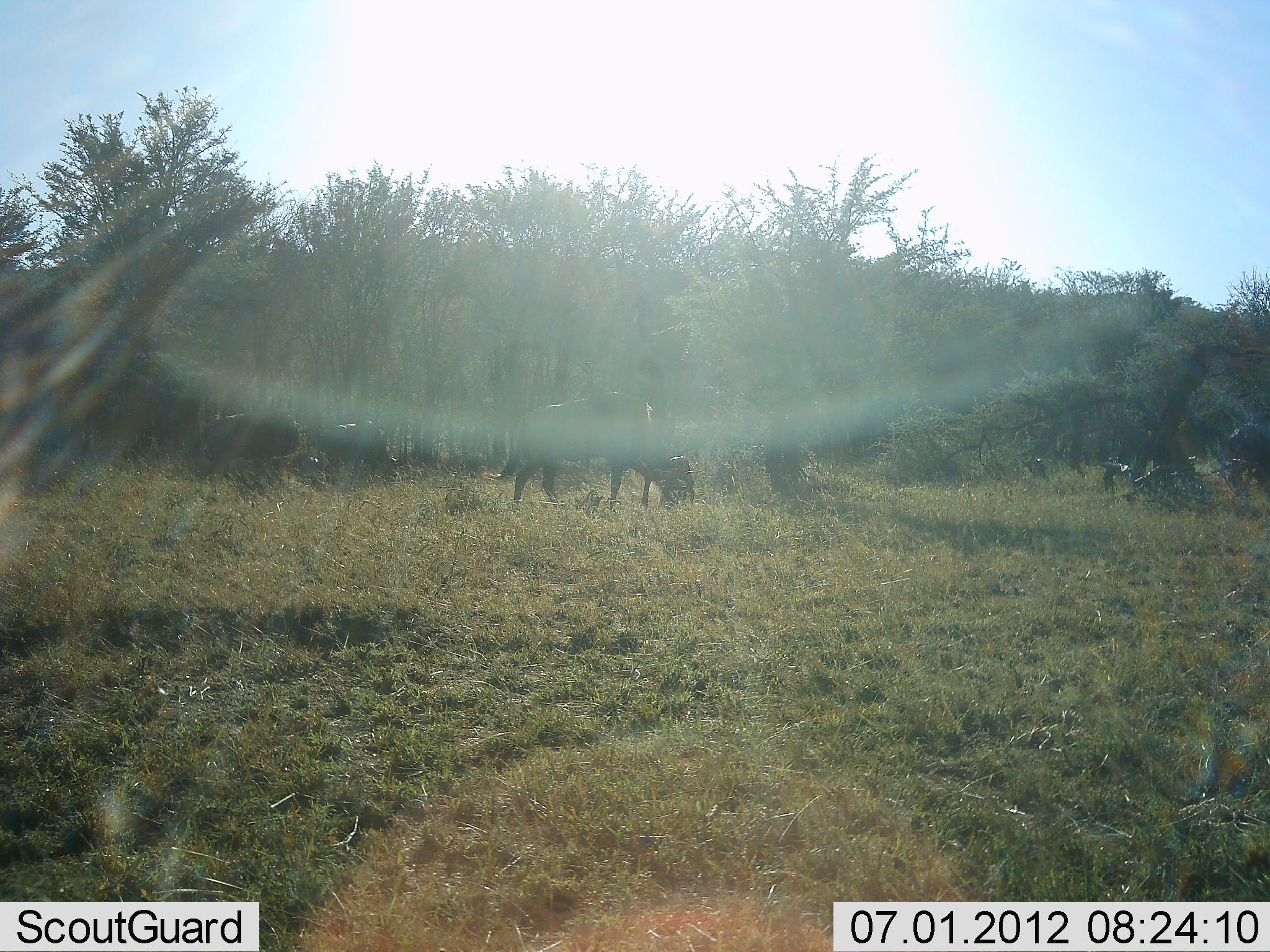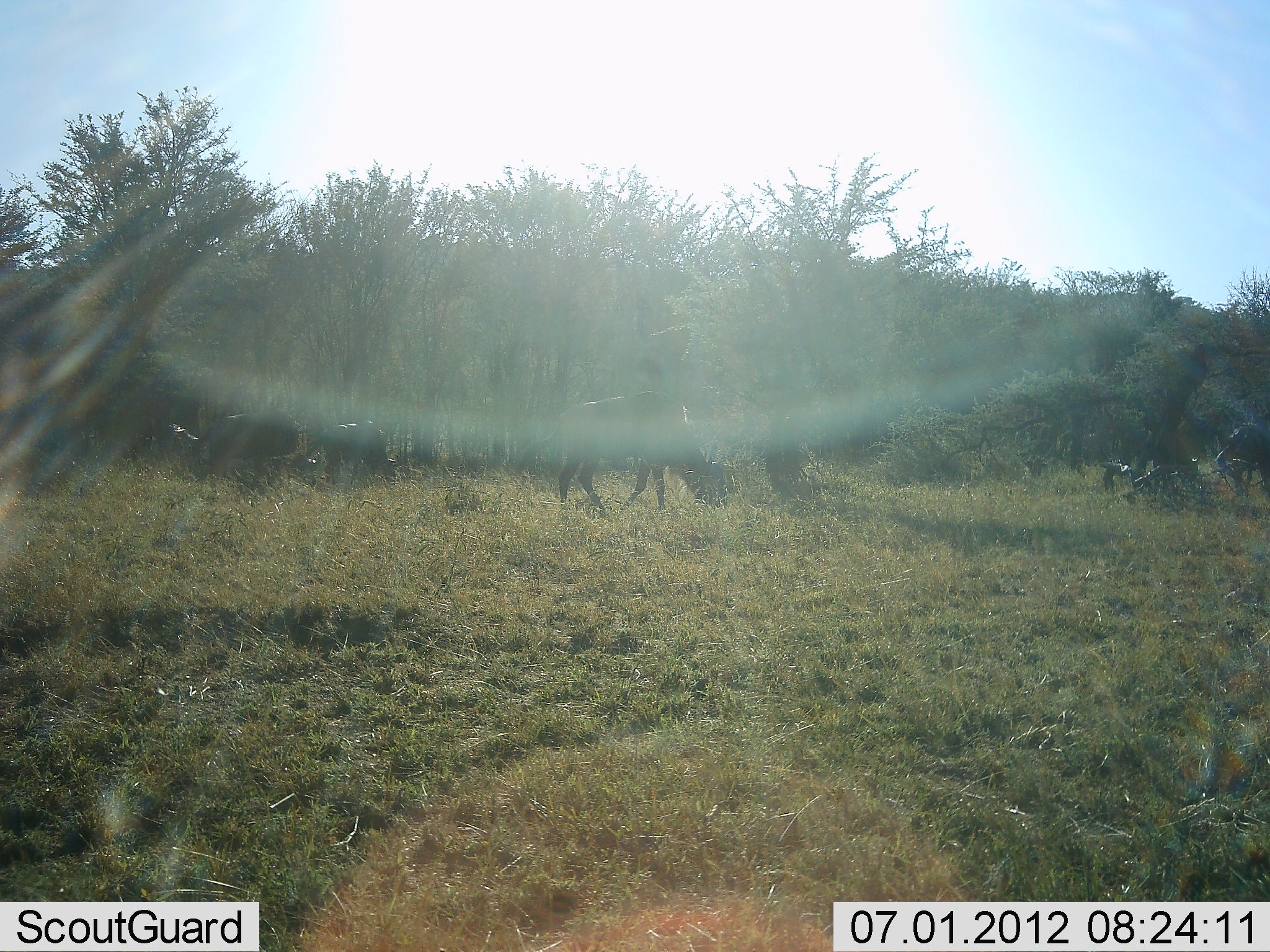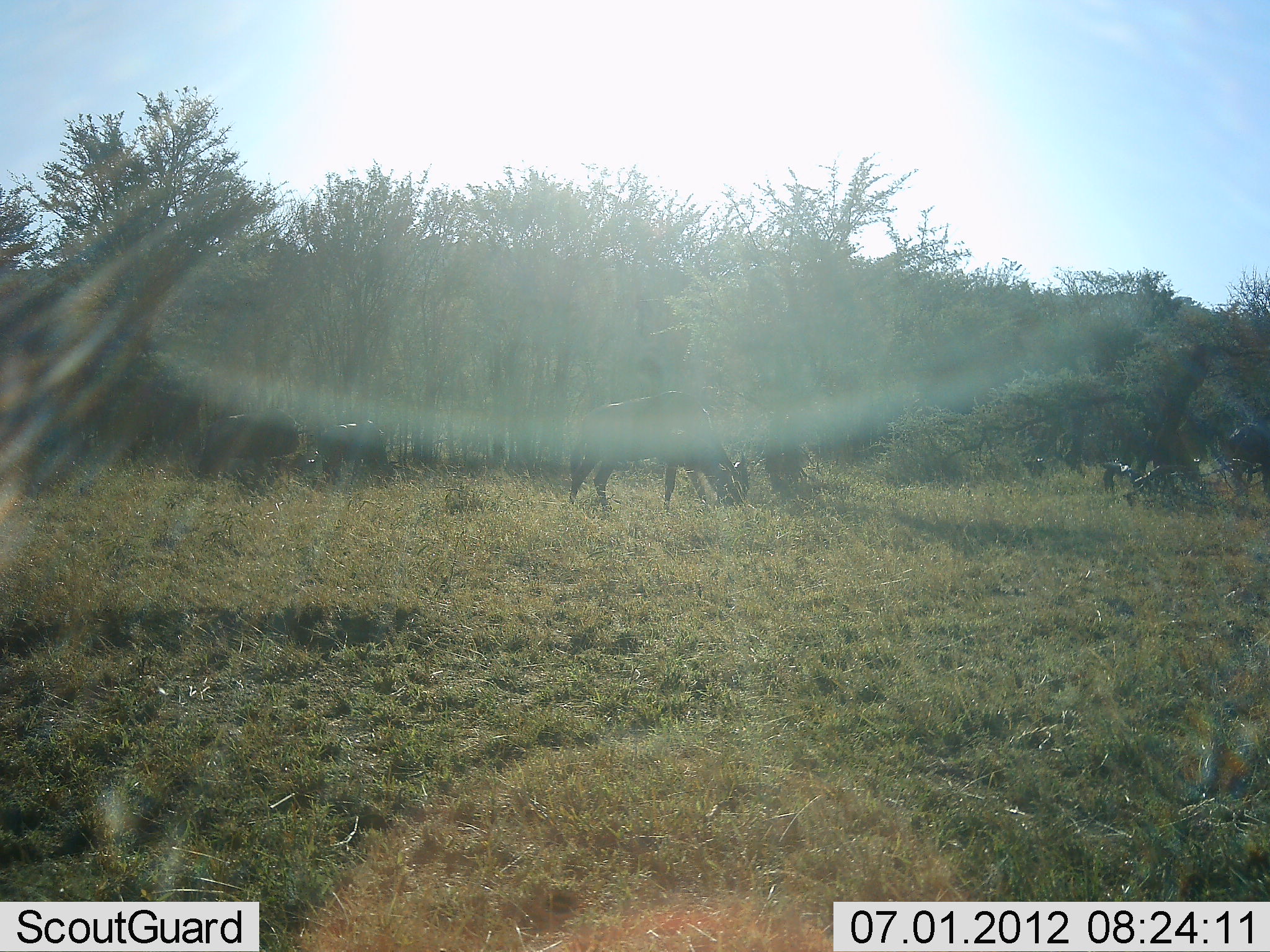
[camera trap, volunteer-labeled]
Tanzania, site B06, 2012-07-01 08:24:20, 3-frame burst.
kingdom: Animalia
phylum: Chordata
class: Mammalia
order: Artiodactyla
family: Bovidae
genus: Connochaetes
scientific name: Connochaetes taurinus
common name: blue wildebeest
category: wildebeest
Wildebeest (blue wildebeest) (Connochaetes taurinus), count 6. Behavior (volunteer vote fractions): standing 0%, resting 0%, moving 20%, interacting 0%. Young present (vote fraction): 0%. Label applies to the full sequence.